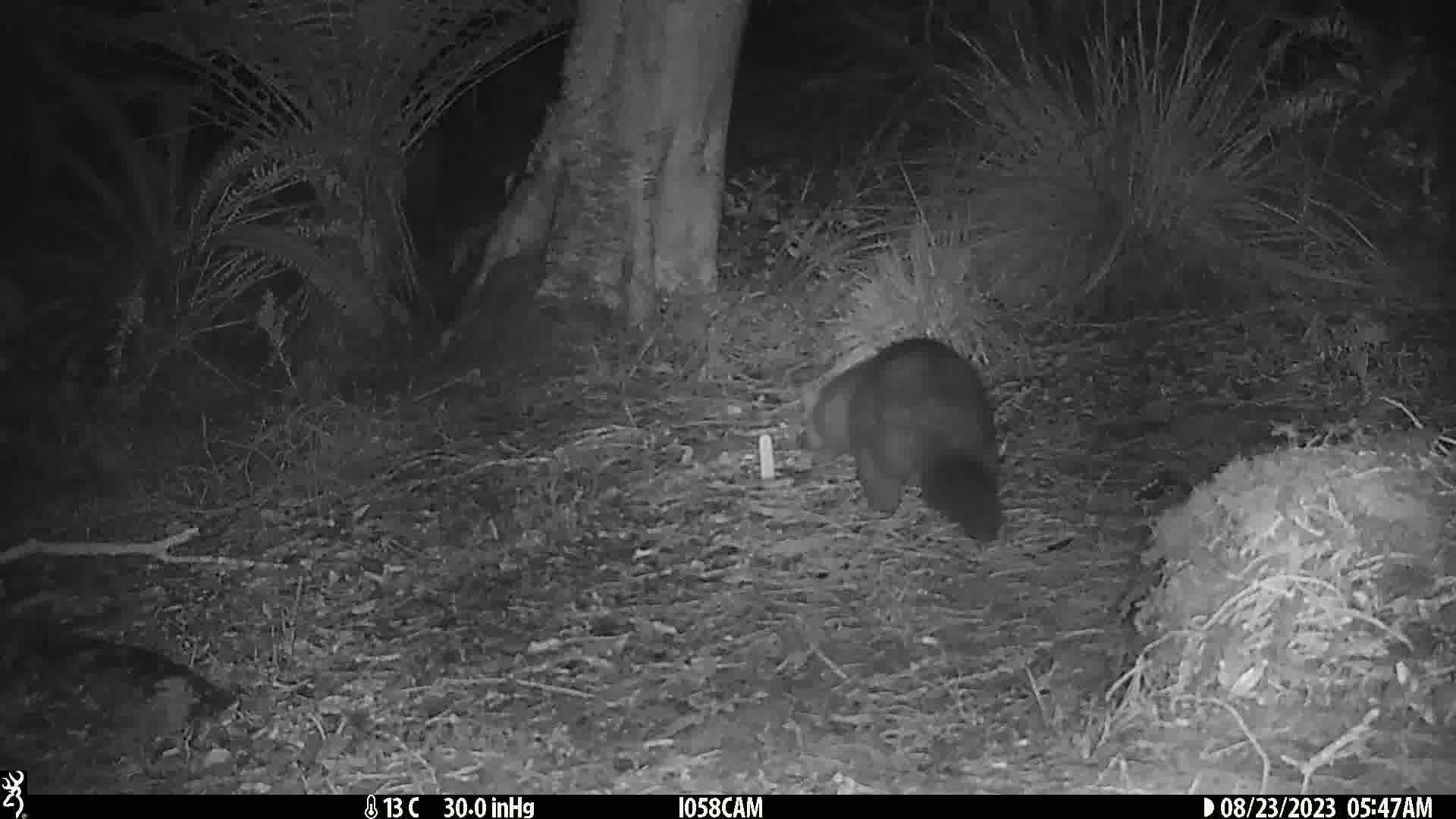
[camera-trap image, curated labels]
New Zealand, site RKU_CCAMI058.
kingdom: Animalia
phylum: Chordata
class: Mammalia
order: Diprotodontia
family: Phalangeridae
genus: Trichosurus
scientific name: Trichosurus vulpecula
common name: common brushtail possum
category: possum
Possum (common brushtail possum) (Trichosurus vulpecula).